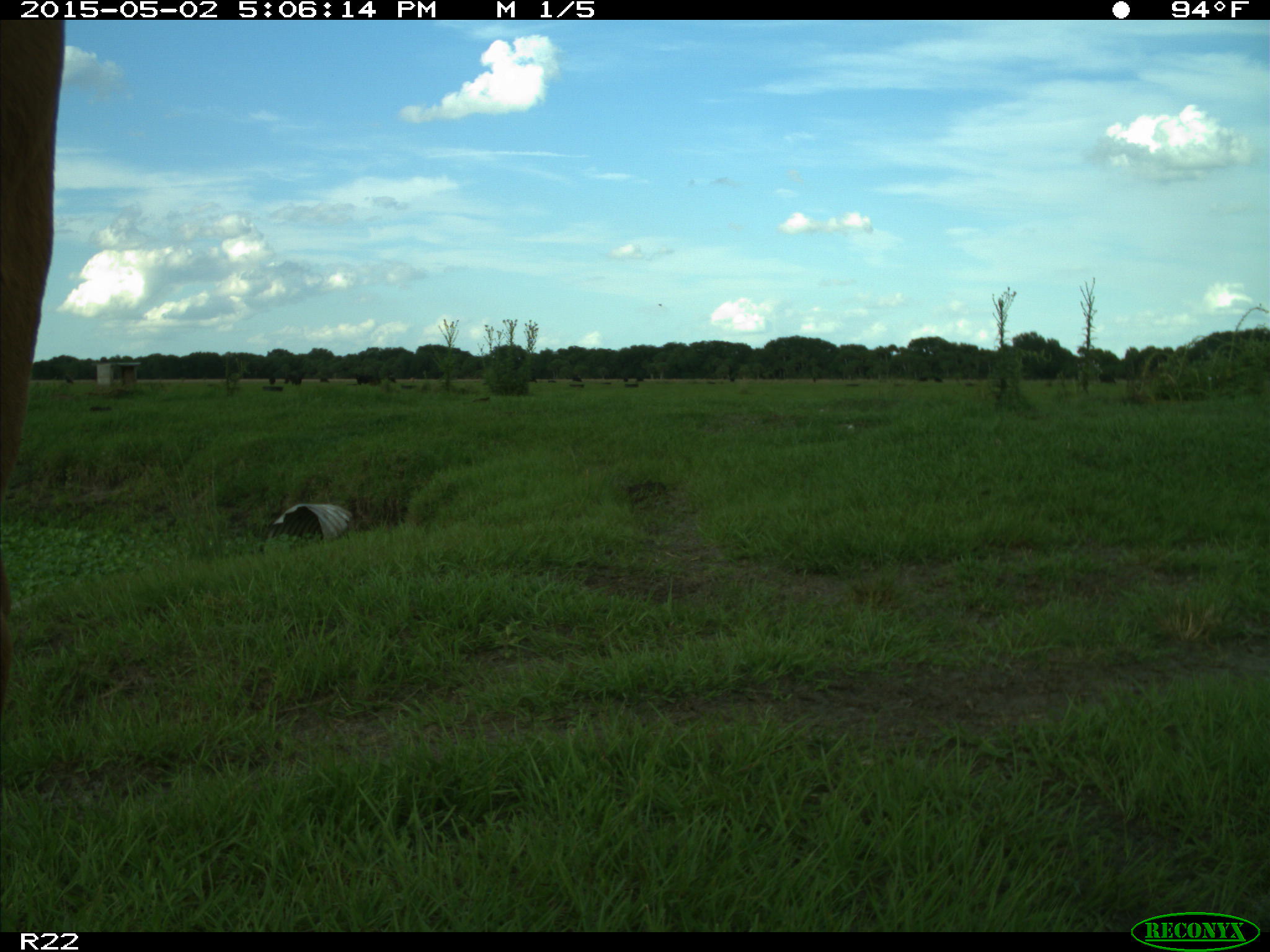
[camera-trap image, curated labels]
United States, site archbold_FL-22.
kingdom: Animalia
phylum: Chordata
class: Mammalia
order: Artiodactyla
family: Bovidae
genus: Bos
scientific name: Bos taurus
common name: domestic cow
Bos taurus (domestic cow).